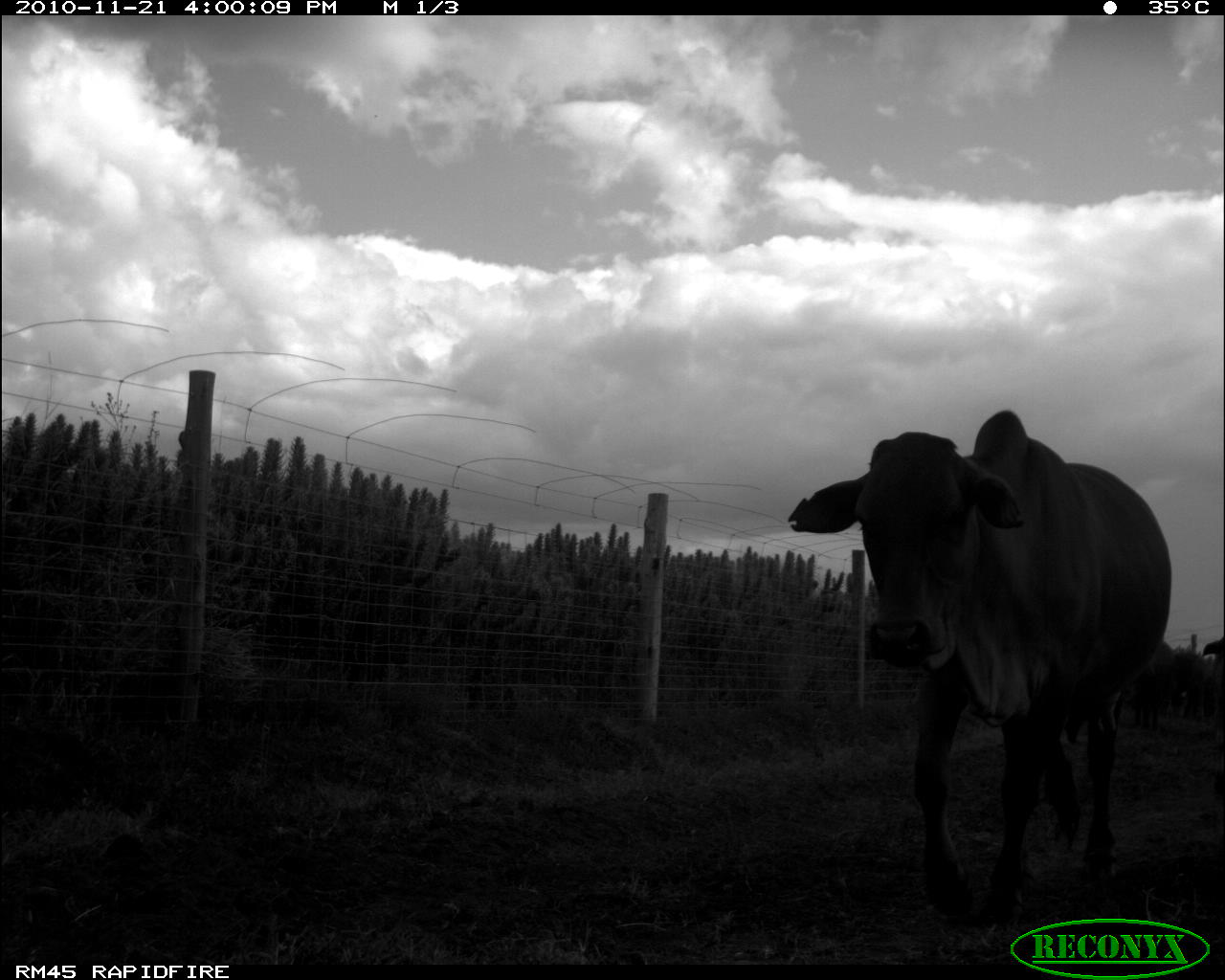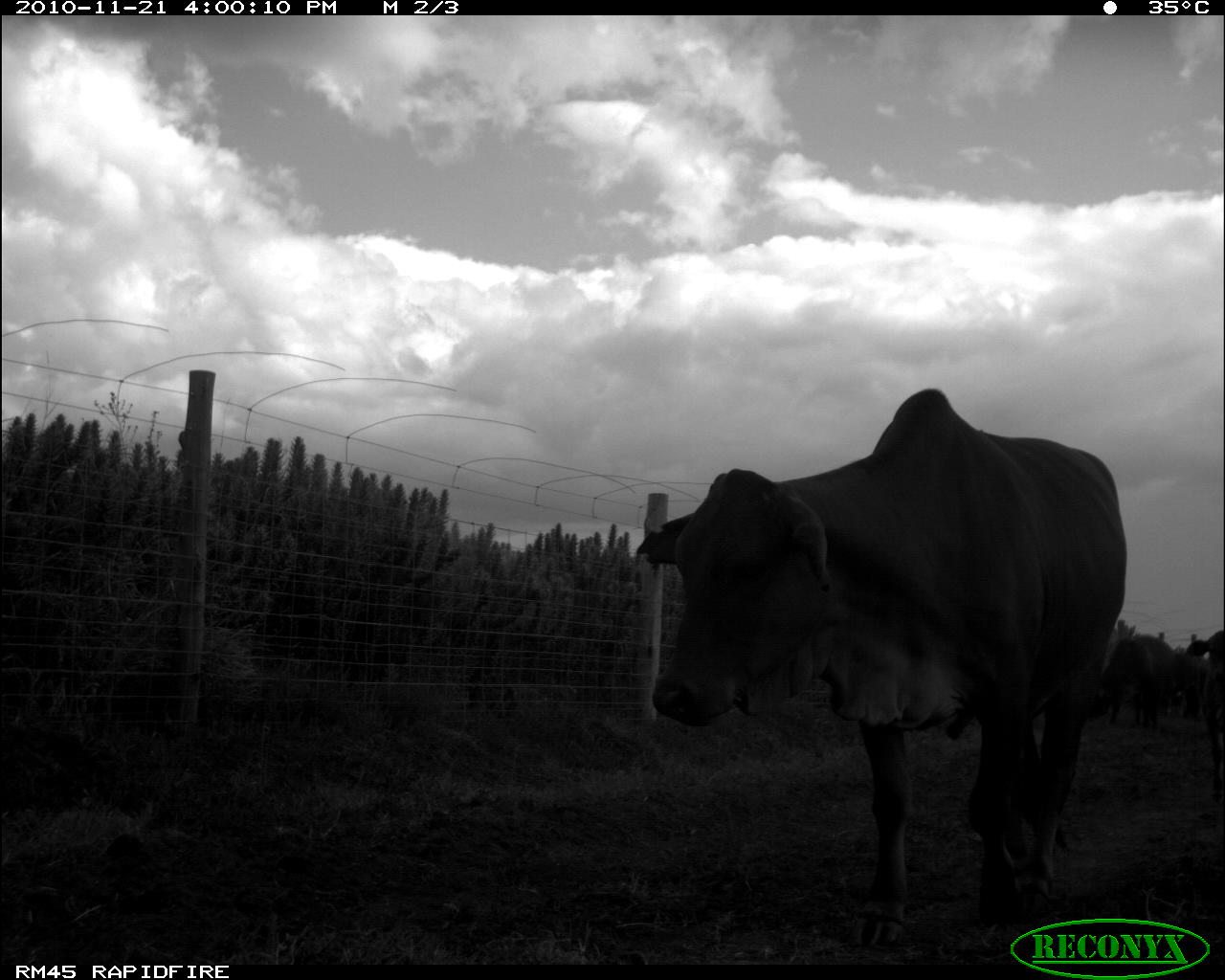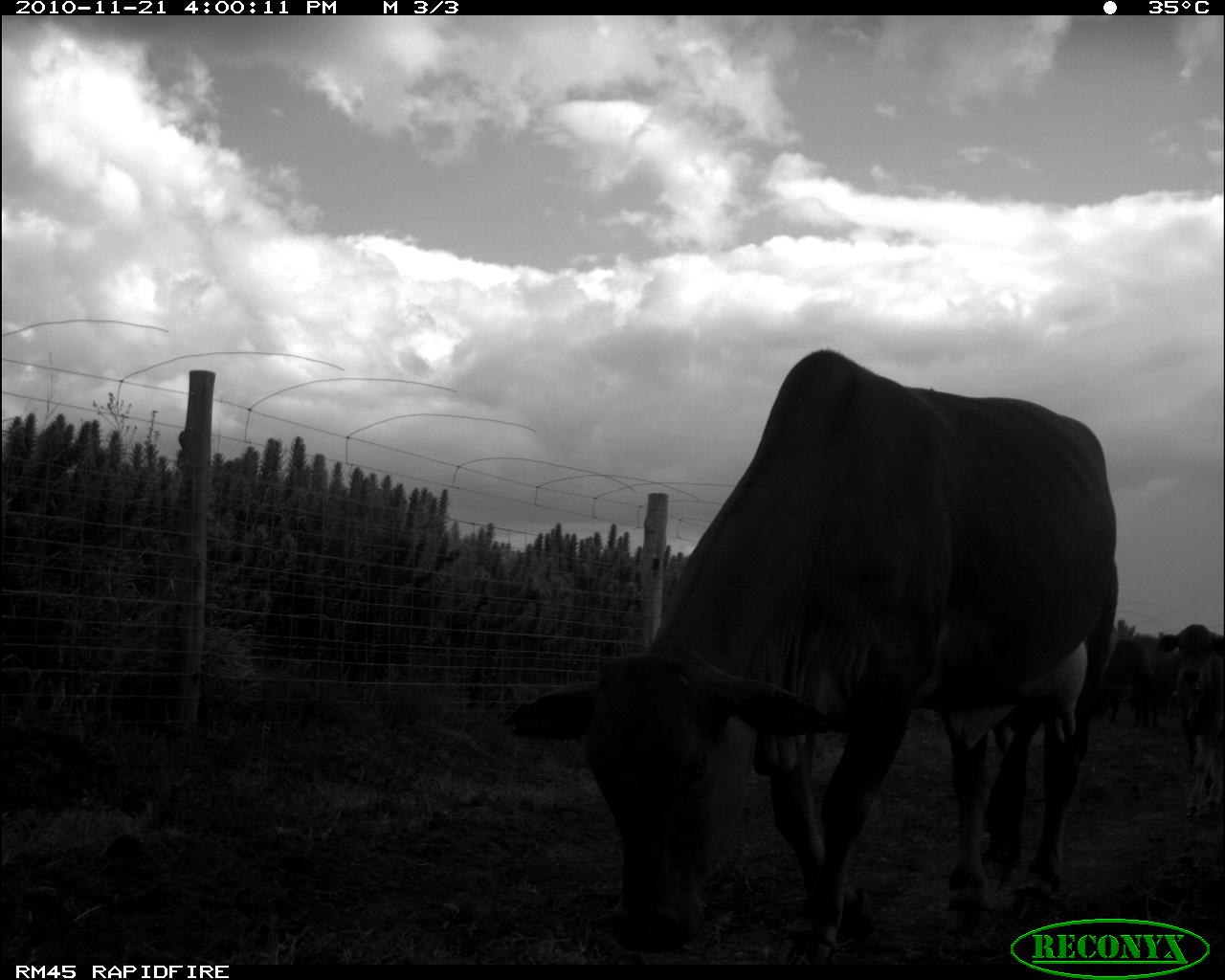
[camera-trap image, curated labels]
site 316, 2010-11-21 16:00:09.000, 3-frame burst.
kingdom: Animalia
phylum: Chordata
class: Mammalia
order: Artiodactyla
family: Bovidae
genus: Bos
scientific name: Bos taurus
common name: domestic cattle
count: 3